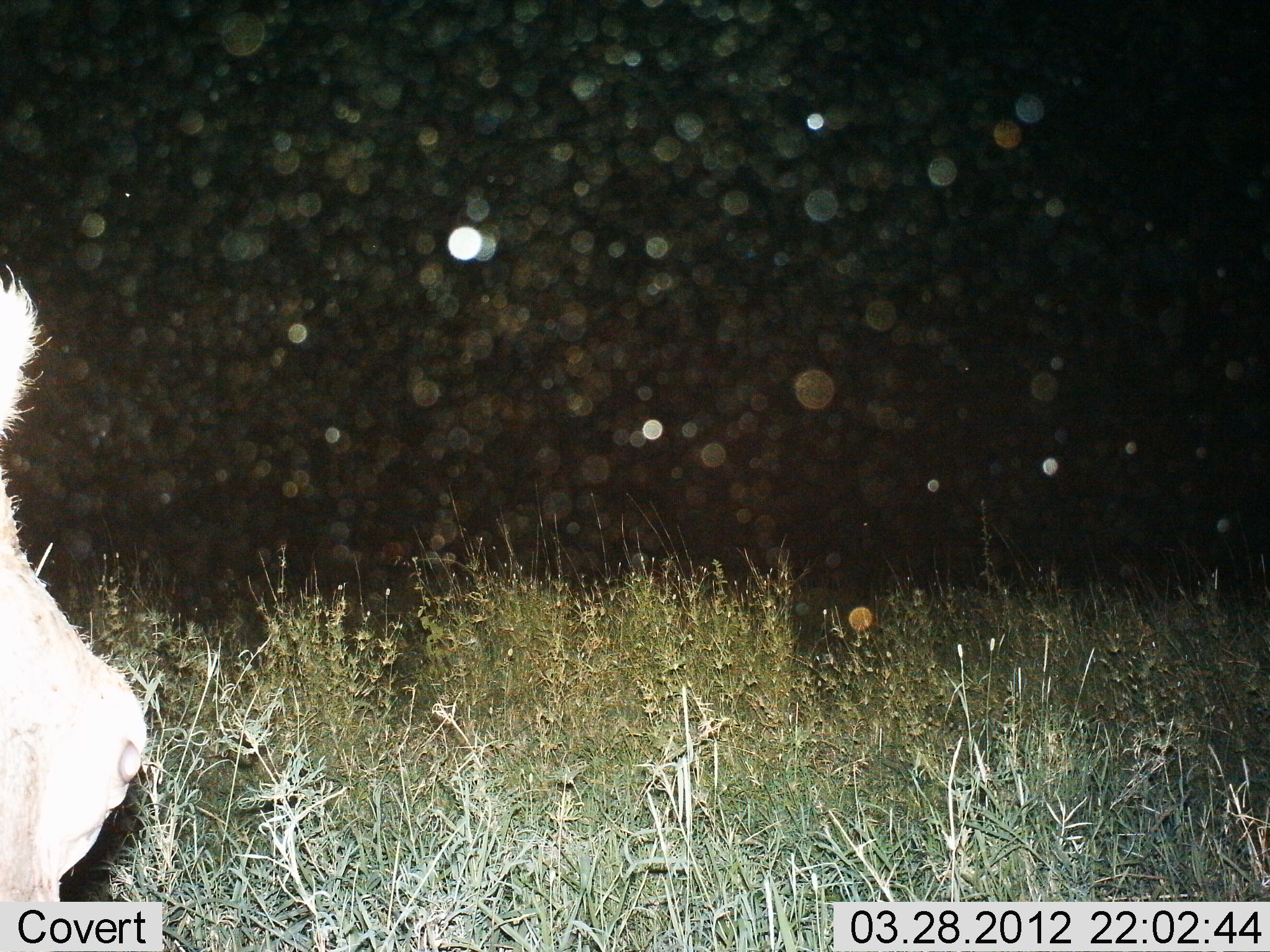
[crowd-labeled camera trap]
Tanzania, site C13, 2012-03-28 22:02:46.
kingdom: Animalia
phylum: Chordata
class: Mammalia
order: Primates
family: Cercopithecidae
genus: Papio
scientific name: Papio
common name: baboon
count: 1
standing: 67%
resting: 0%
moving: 33%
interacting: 0%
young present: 0%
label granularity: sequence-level